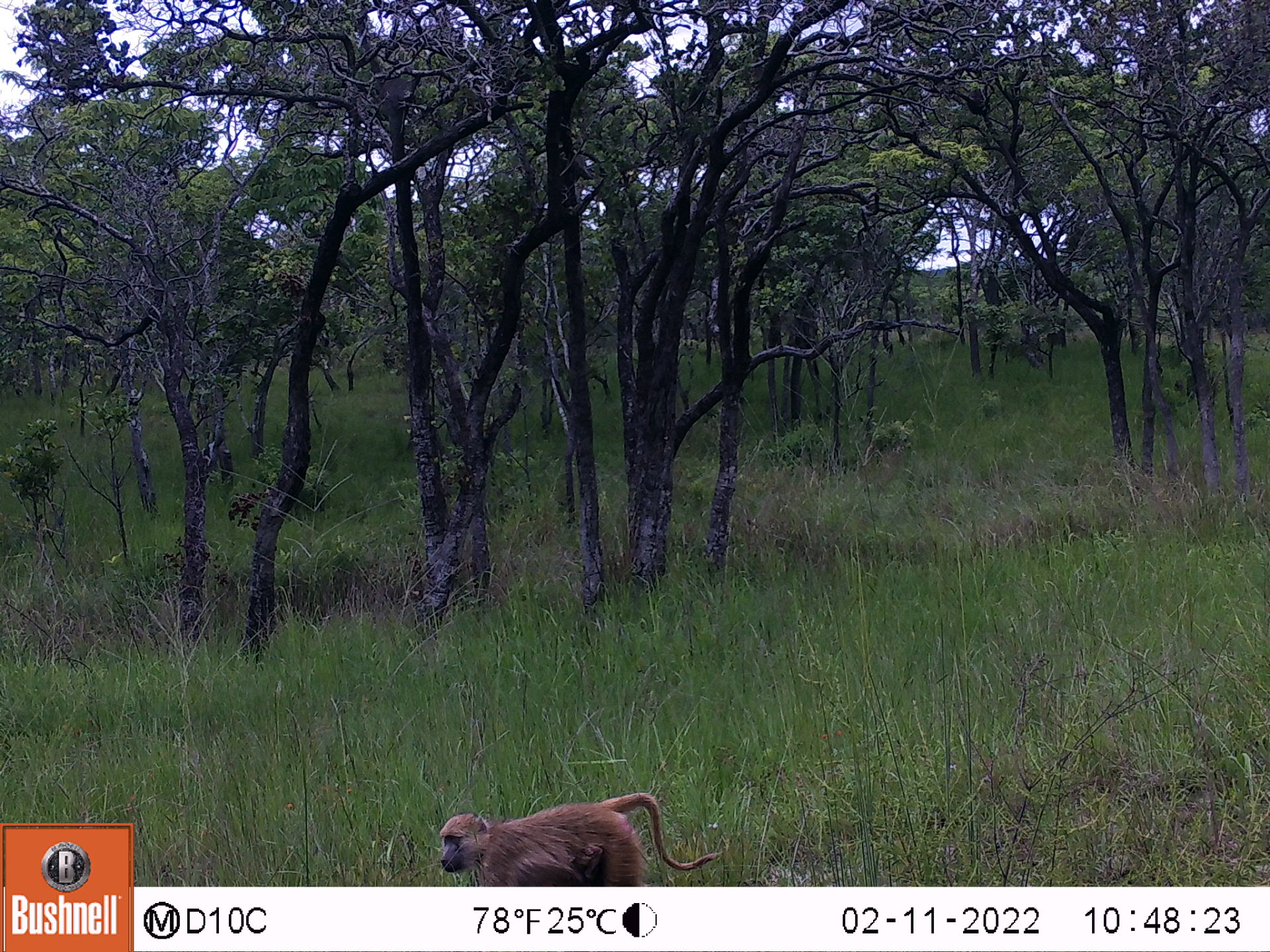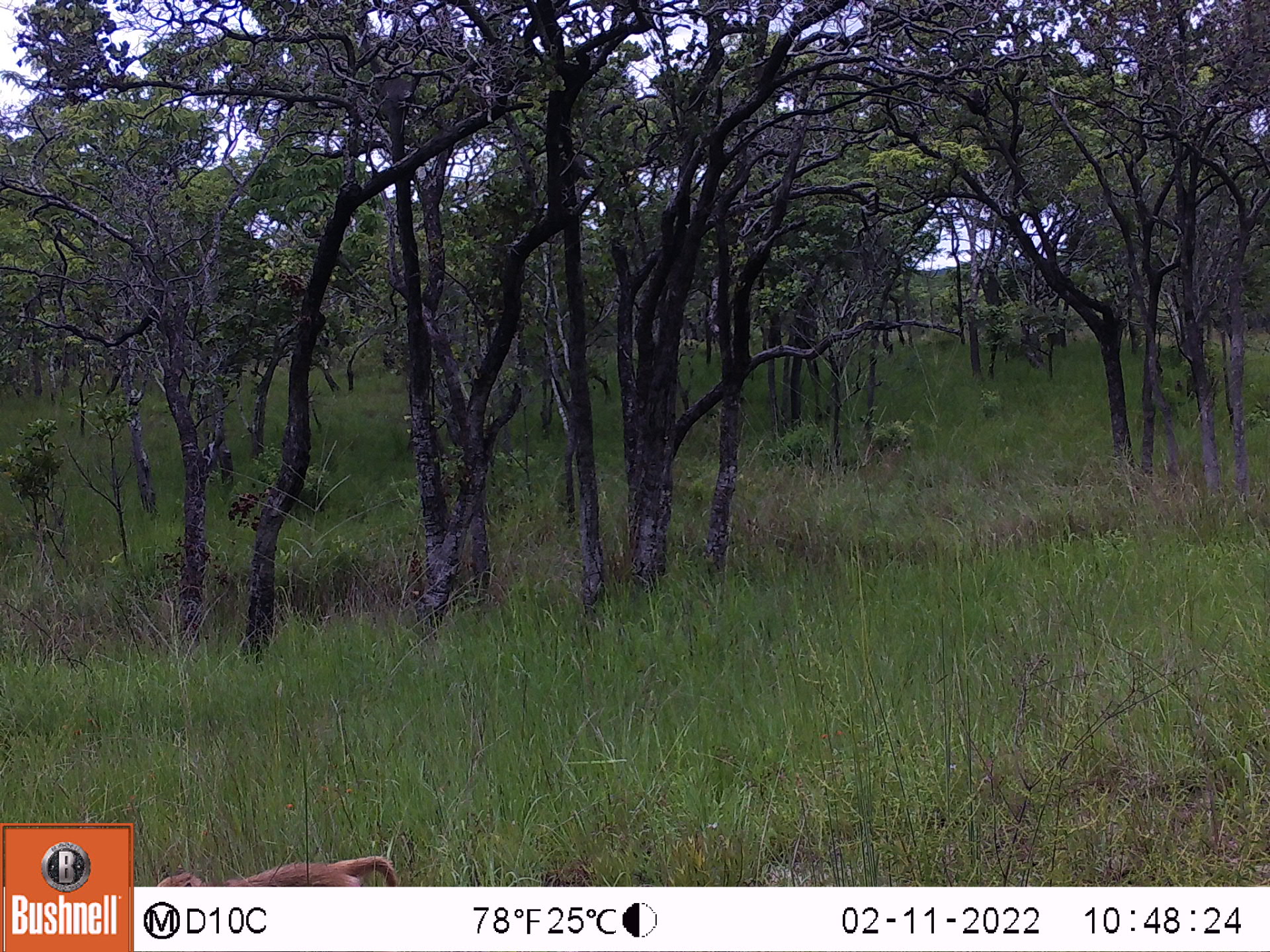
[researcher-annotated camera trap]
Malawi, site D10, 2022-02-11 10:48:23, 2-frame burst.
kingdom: Animalia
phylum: Chordata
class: Mammalia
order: Primates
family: Cercopithecidae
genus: Papio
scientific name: Papio cynocephalus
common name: yellow baboon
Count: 1.